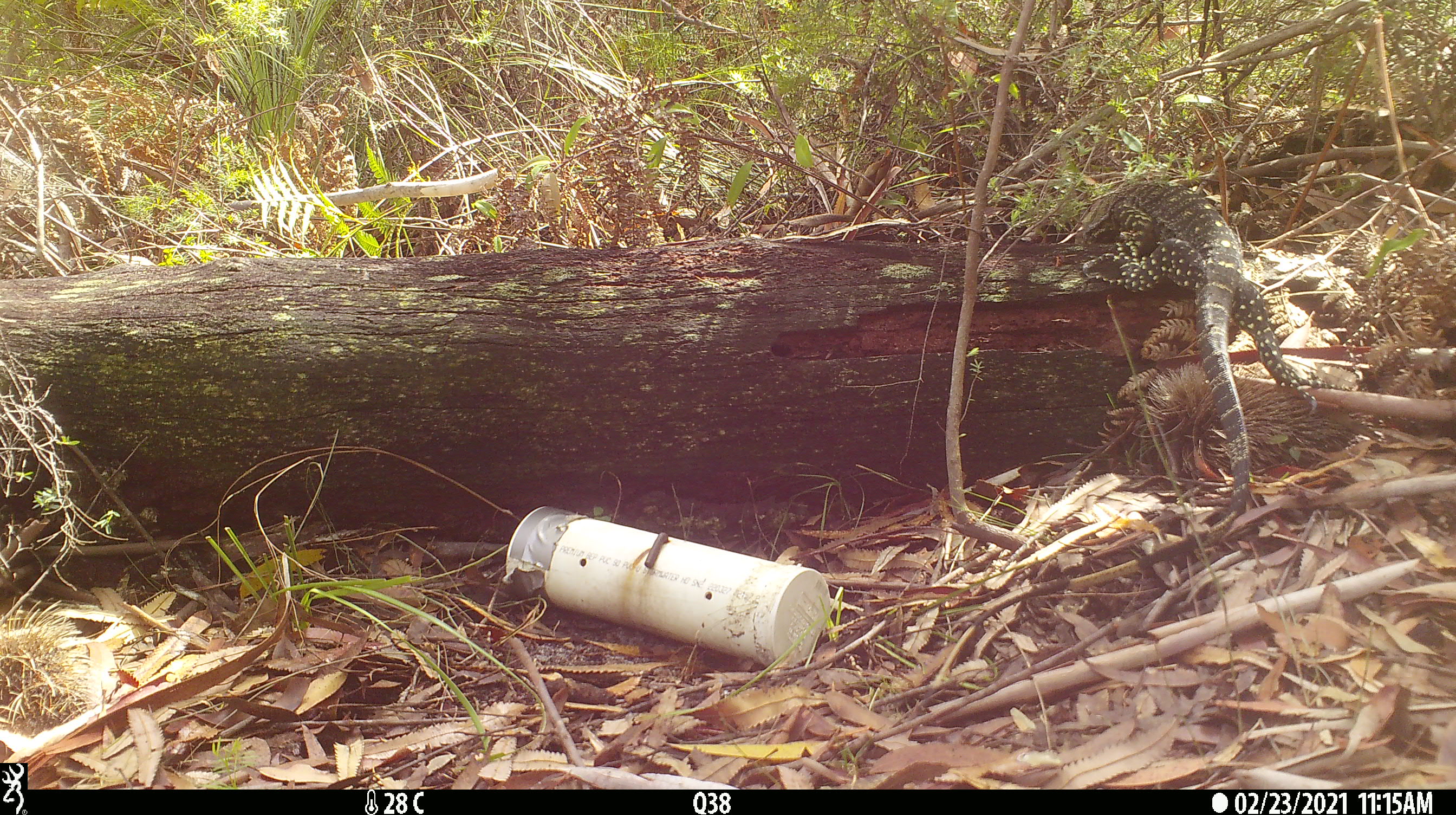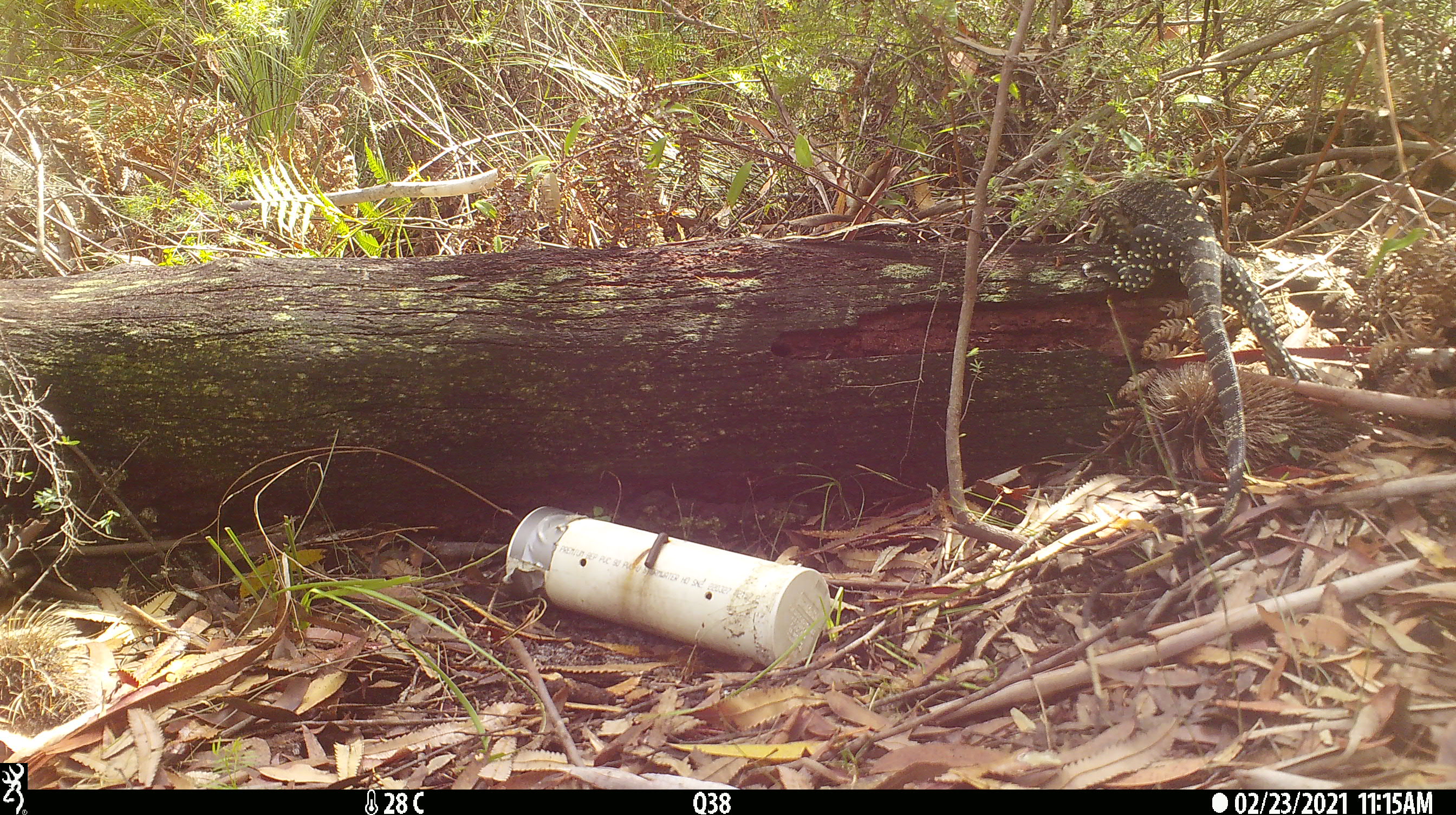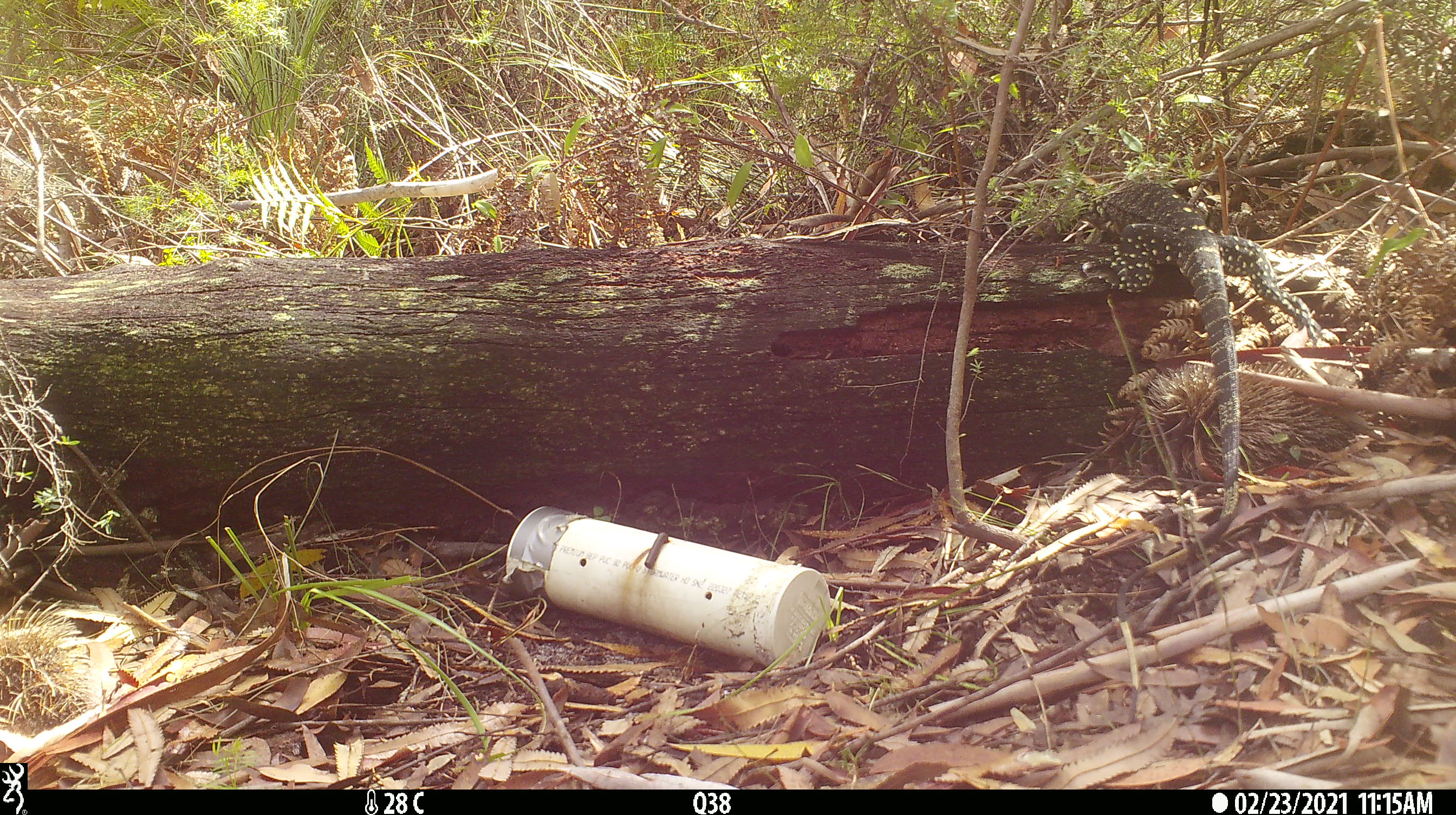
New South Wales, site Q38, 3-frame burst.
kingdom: Animalia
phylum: Chordata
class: Reptilia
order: Squamata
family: Varanidae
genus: Varanus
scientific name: Varanus varius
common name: lace monitor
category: goanna